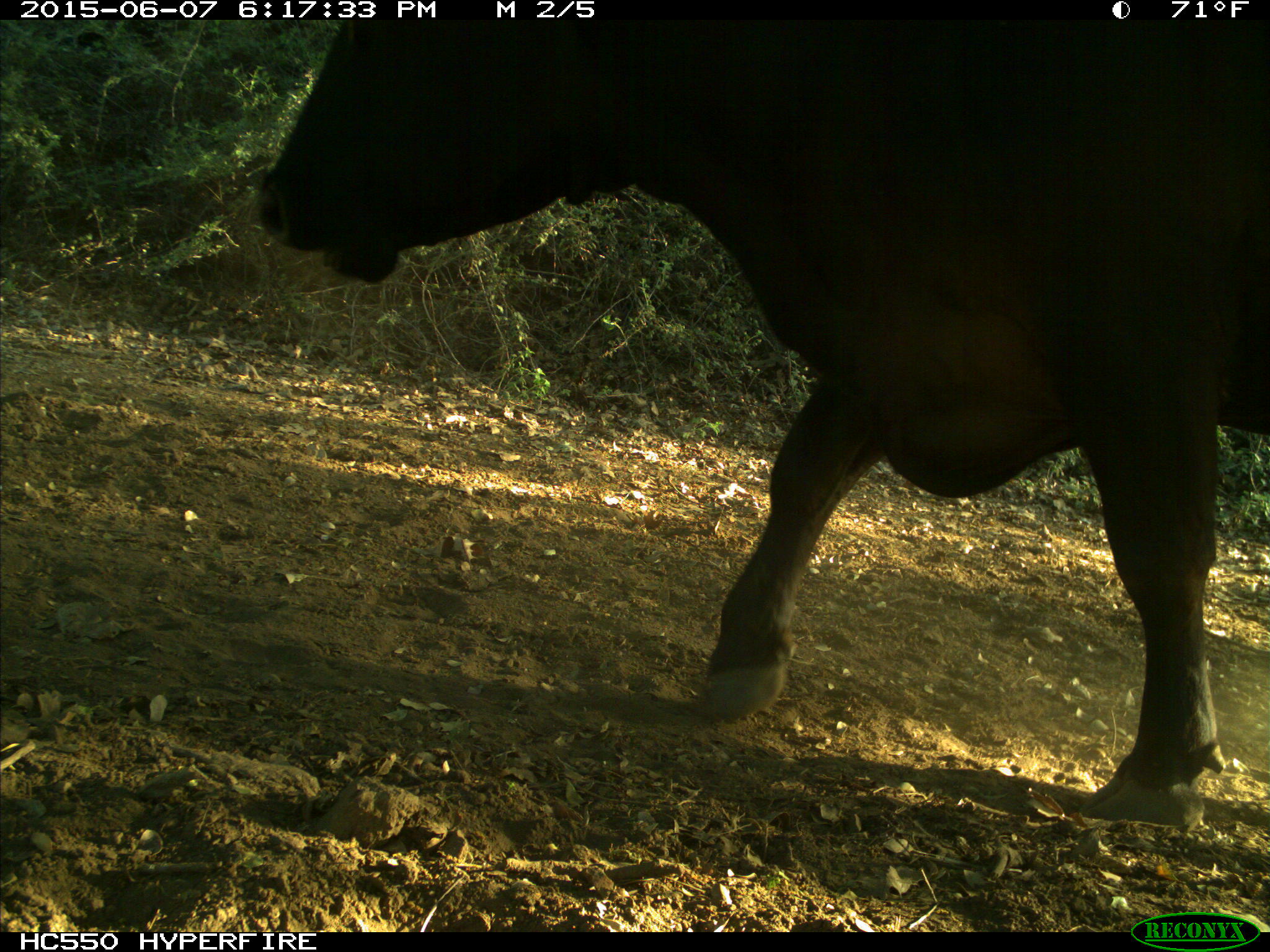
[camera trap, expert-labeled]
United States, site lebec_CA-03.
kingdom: Animalia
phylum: Chordata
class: Mammalia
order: Artiodactyla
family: Bovidae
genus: Bos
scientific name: Bos taurus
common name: domestic cow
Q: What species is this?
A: Bos taurus (domestic cow).